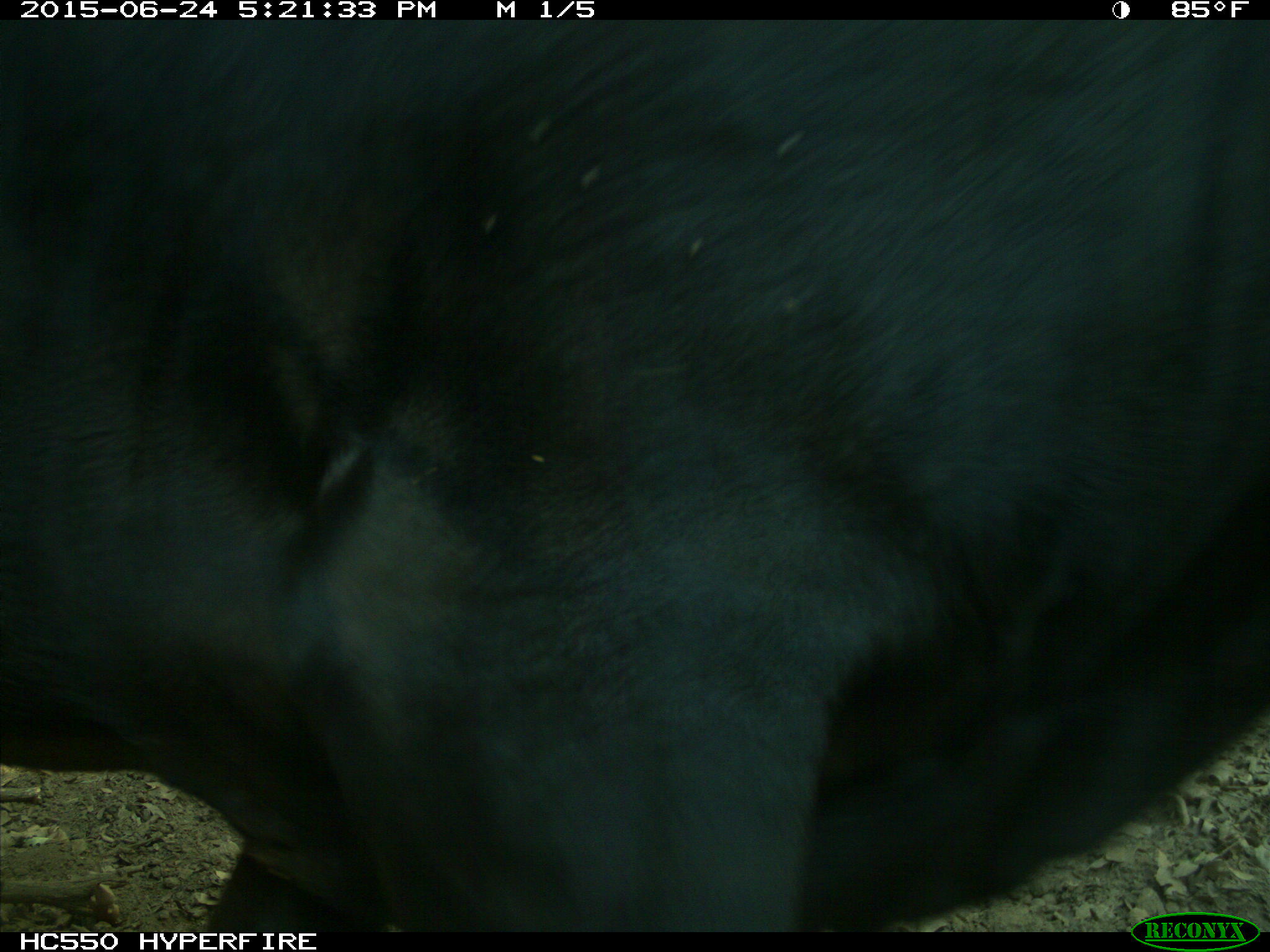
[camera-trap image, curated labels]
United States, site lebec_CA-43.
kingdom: Animalia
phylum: Chordata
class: Mammalia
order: Artiodactyla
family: Bovidae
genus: Bos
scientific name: Bos taurus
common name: domestic cow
Bos taurus (domestic cow).